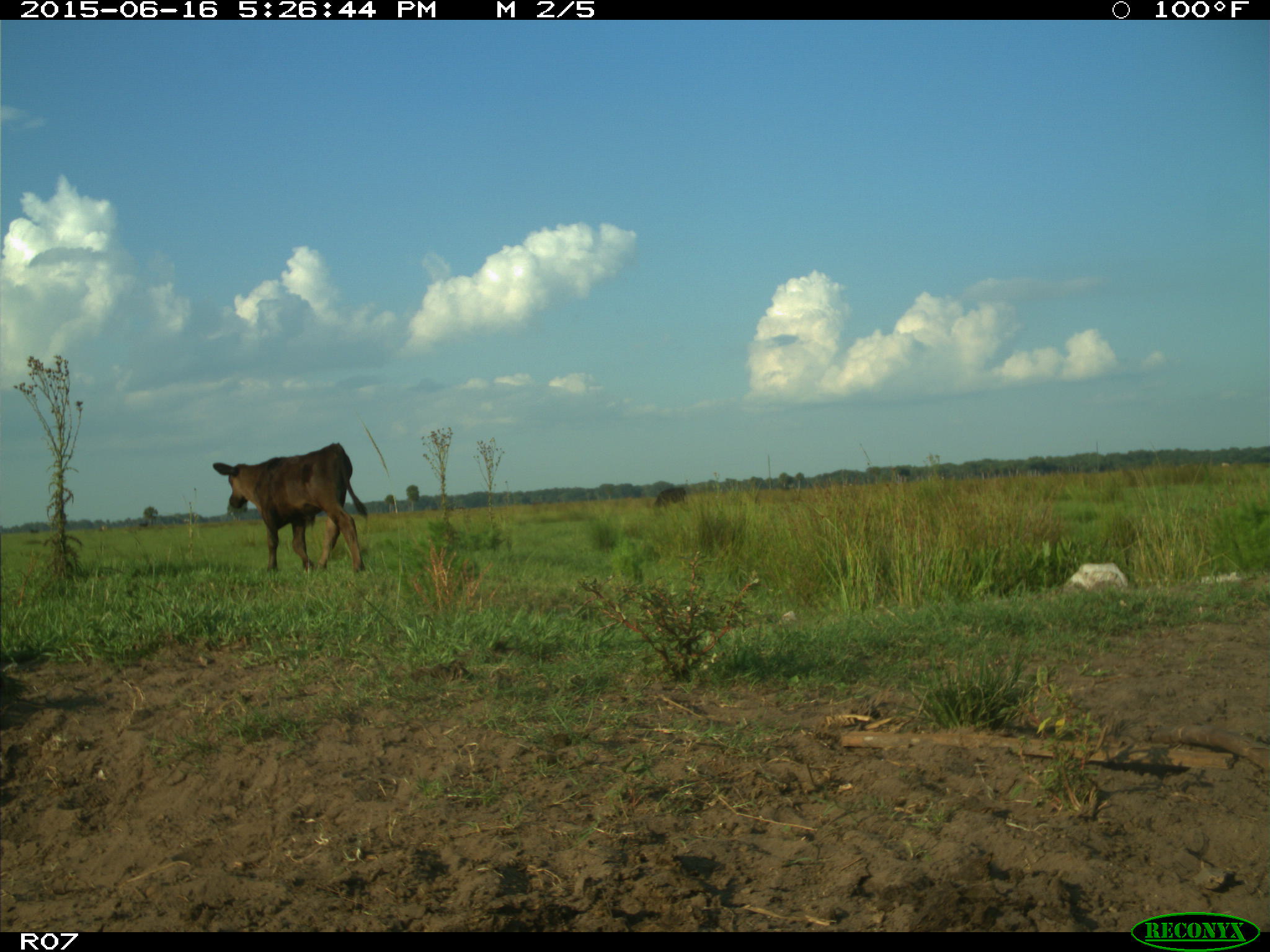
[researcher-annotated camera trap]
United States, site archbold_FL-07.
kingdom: Animalia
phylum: Chordata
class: Mammalia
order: Artiodactyla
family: Bovidae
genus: Bos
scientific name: Bos taurus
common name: domestic cow